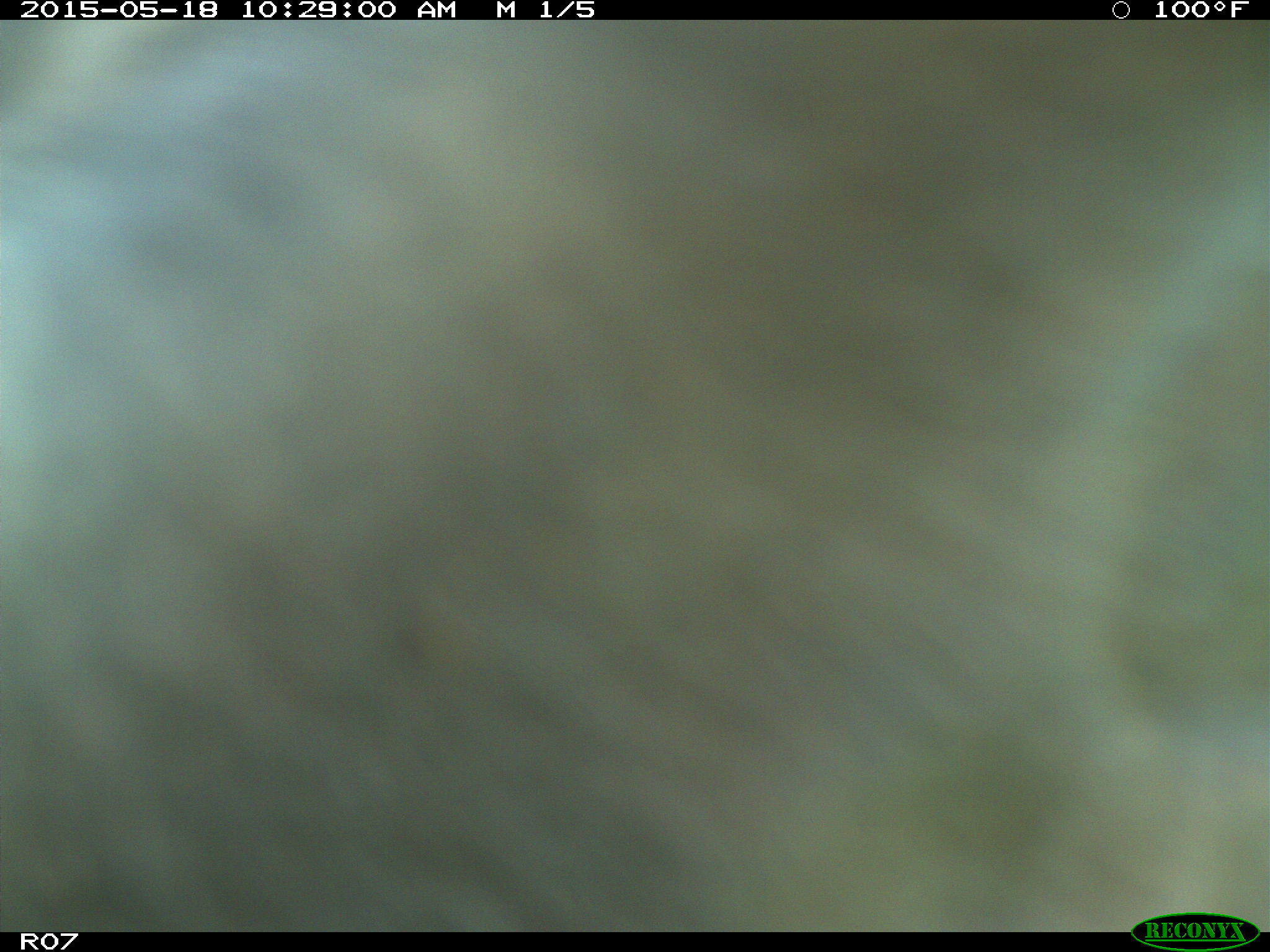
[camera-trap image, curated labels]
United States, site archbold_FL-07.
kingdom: Animalia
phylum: Chordata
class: Mammalia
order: Artiodactyla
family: Bovidae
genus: Bos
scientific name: Bos taurus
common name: domestic cow